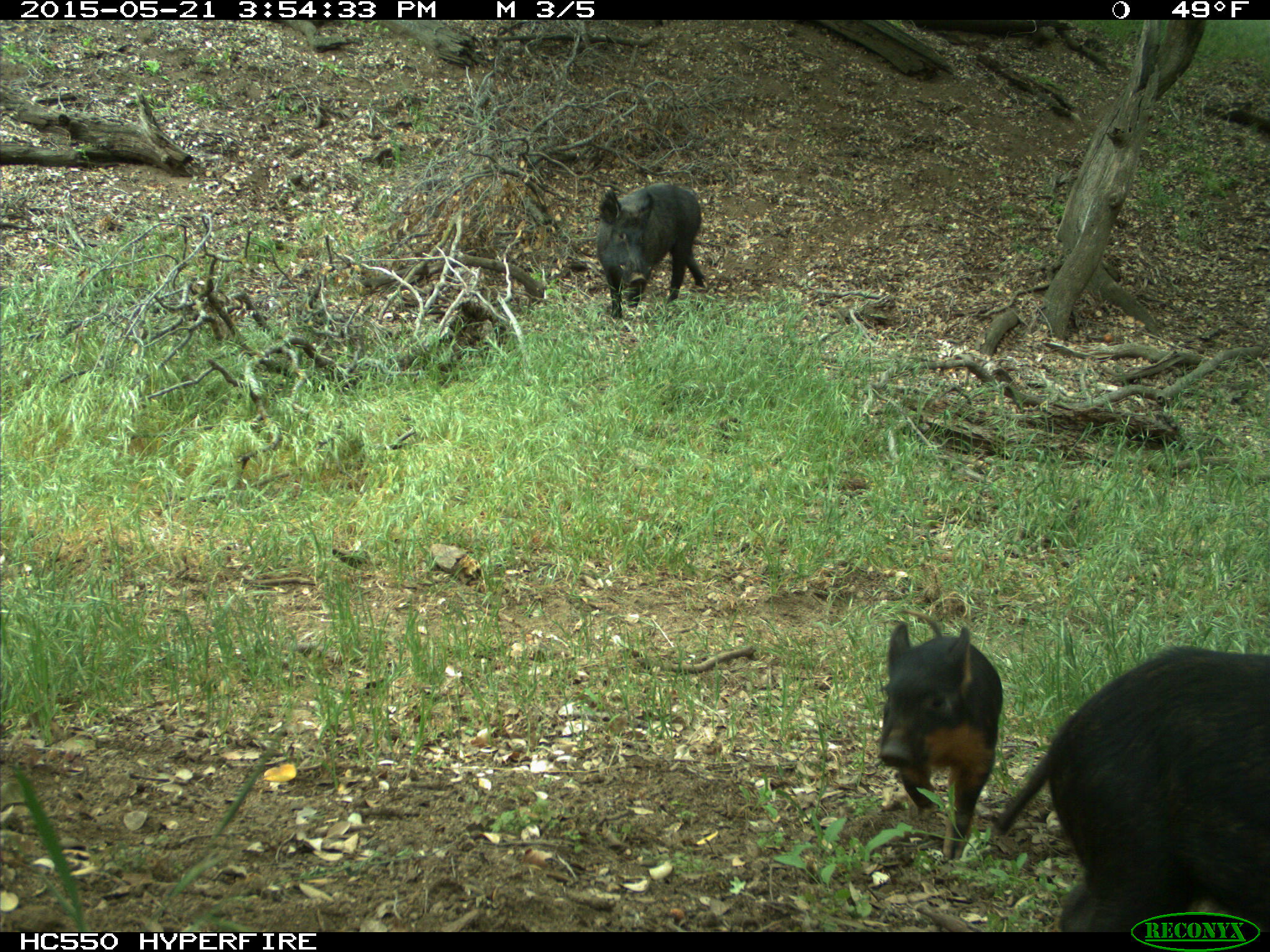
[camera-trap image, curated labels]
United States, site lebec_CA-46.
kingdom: Animalia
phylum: Chordata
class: Mammalia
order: Artiodactyla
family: Suidae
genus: Sus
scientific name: Sus scrofa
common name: wild boar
Sus scrofa (wild boar).